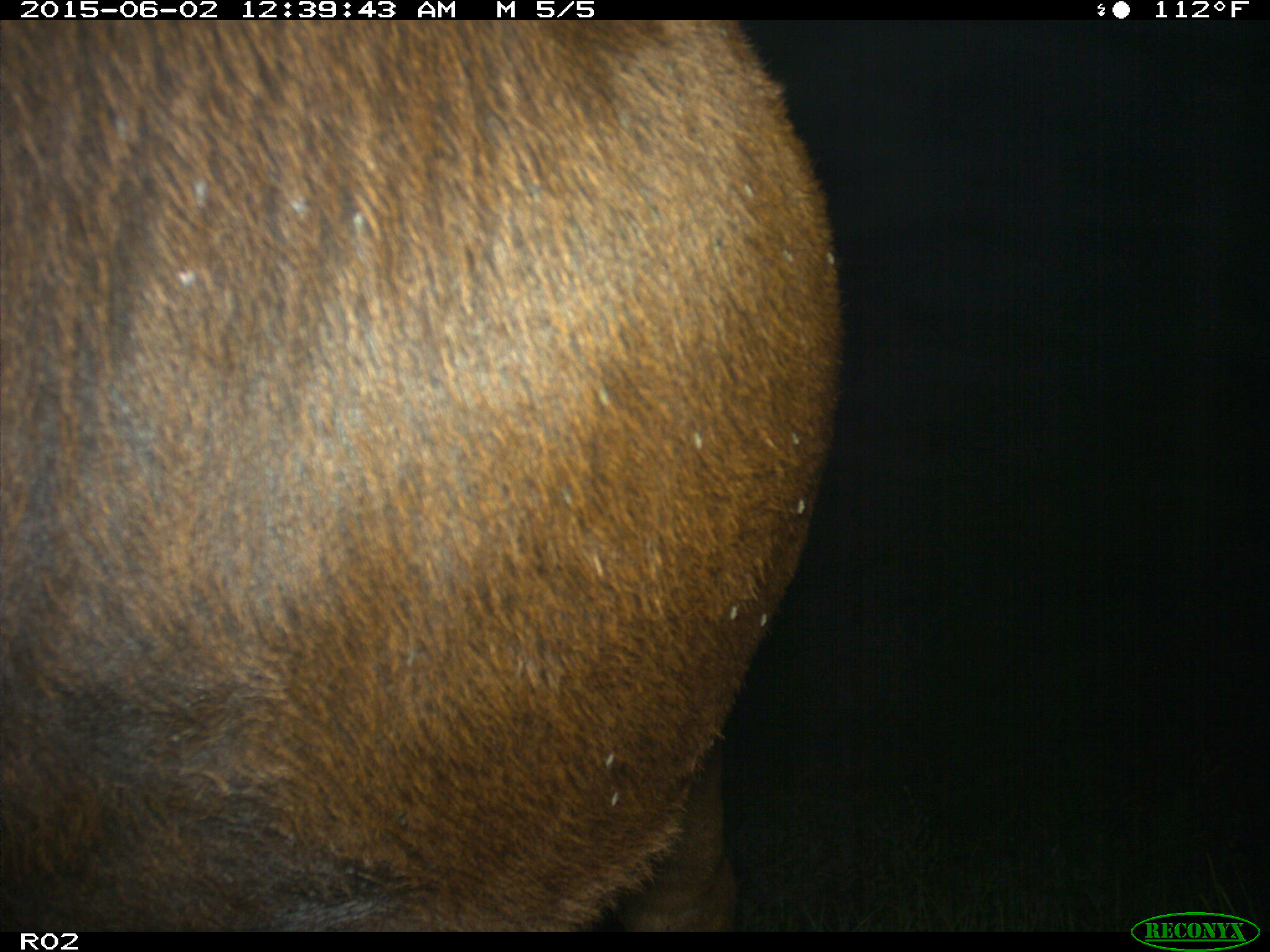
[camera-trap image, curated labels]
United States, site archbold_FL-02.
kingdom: Animalia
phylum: Chordata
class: Mammalia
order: Artiodactyla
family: Bovidae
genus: Bos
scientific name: Bos taurus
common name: domestic cow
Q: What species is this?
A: Bos taurus (domestic cow).